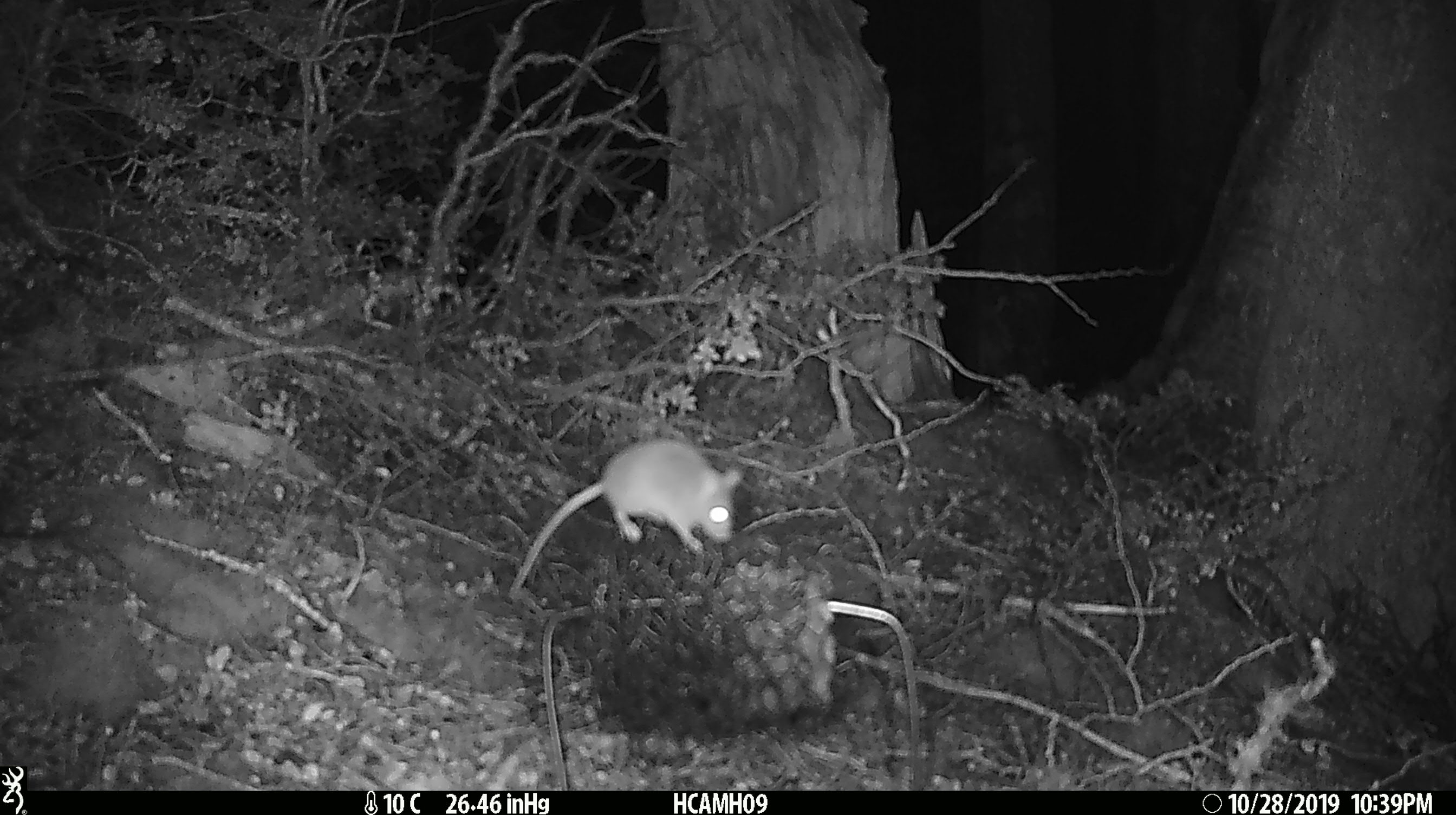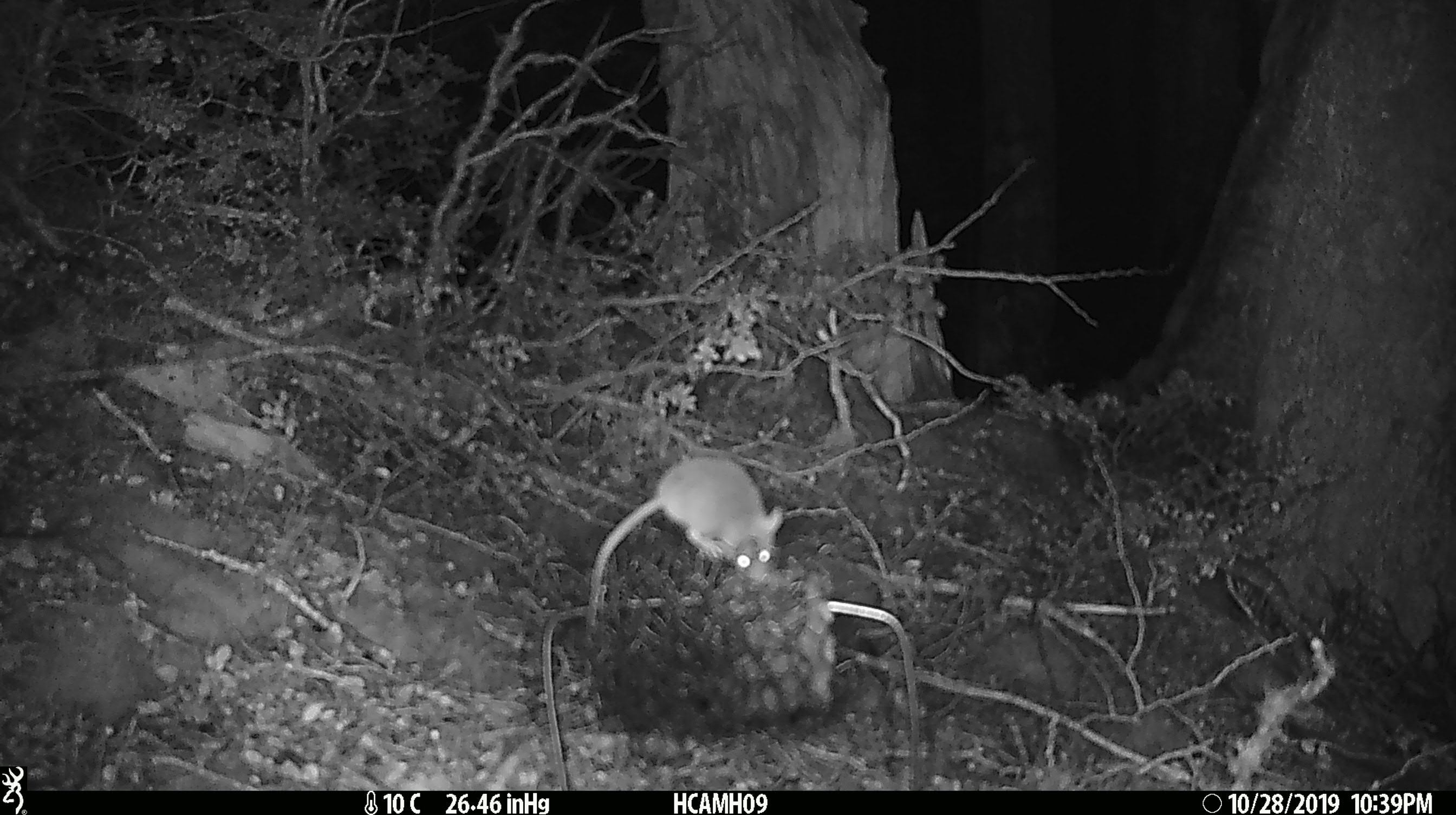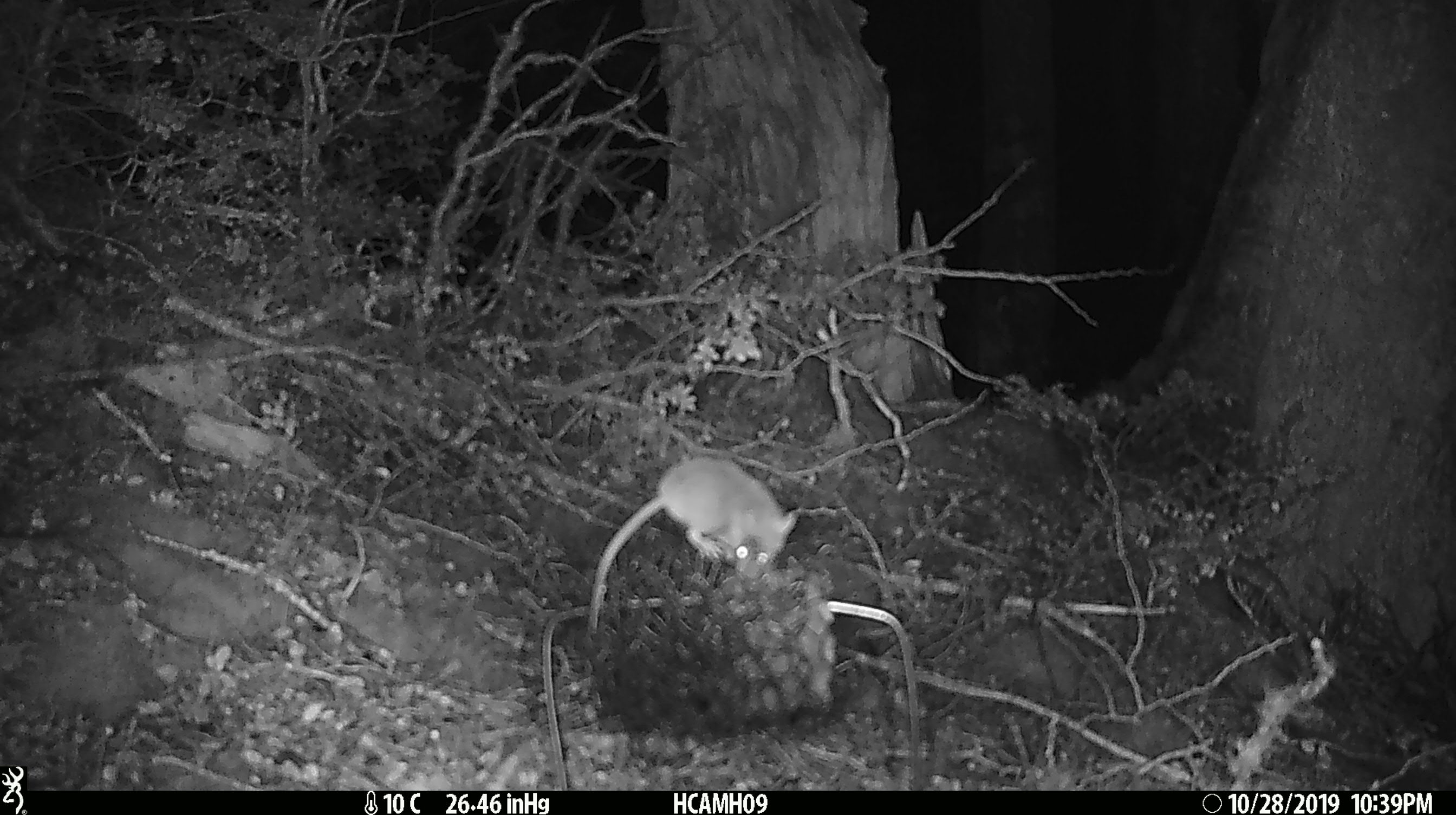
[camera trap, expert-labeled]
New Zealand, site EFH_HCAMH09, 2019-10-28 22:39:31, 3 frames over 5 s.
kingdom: Animalia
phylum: Chordata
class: Mammalia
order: Rodentia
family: Muridae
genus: Mus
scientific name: Mus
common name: mouse